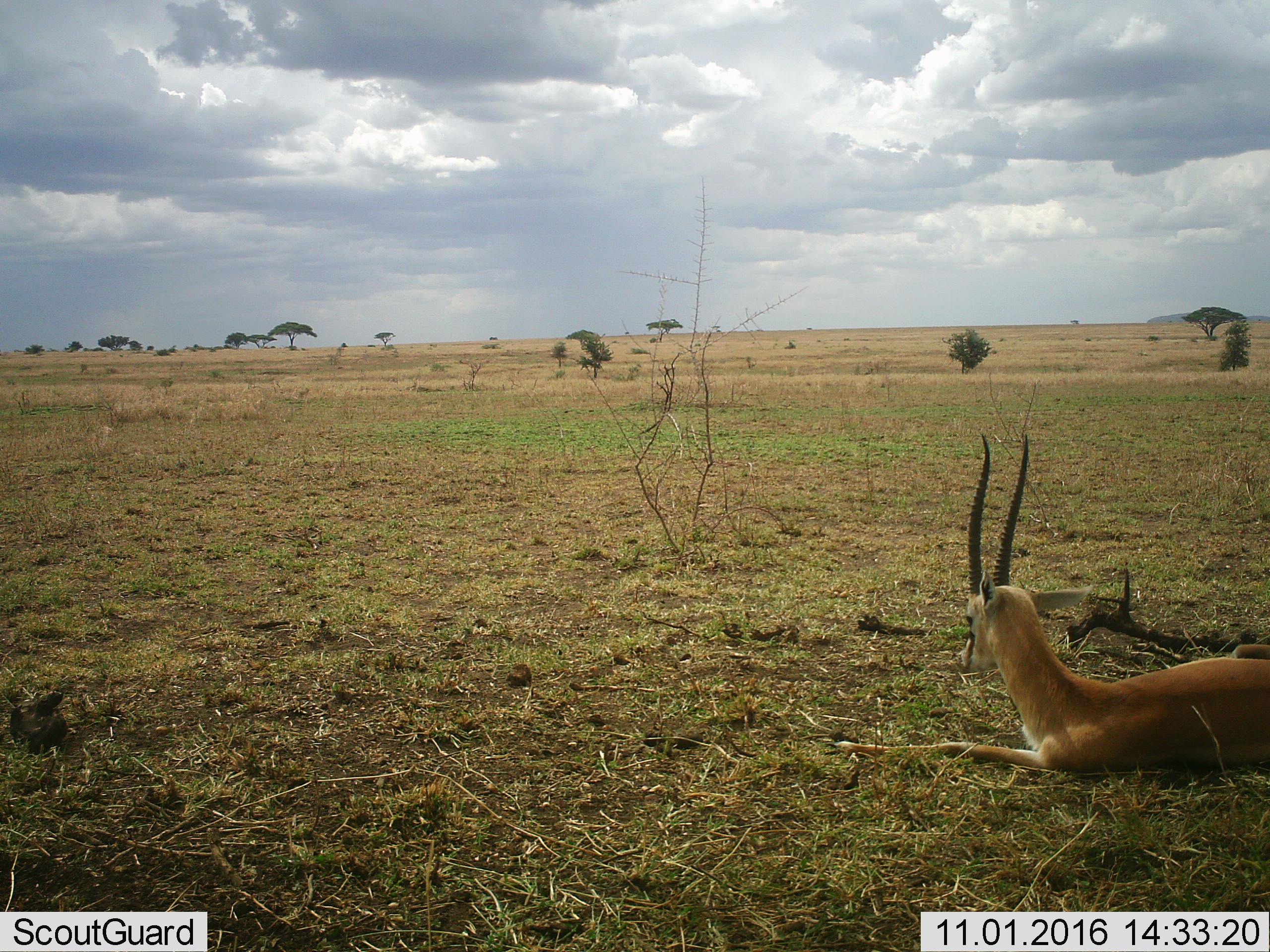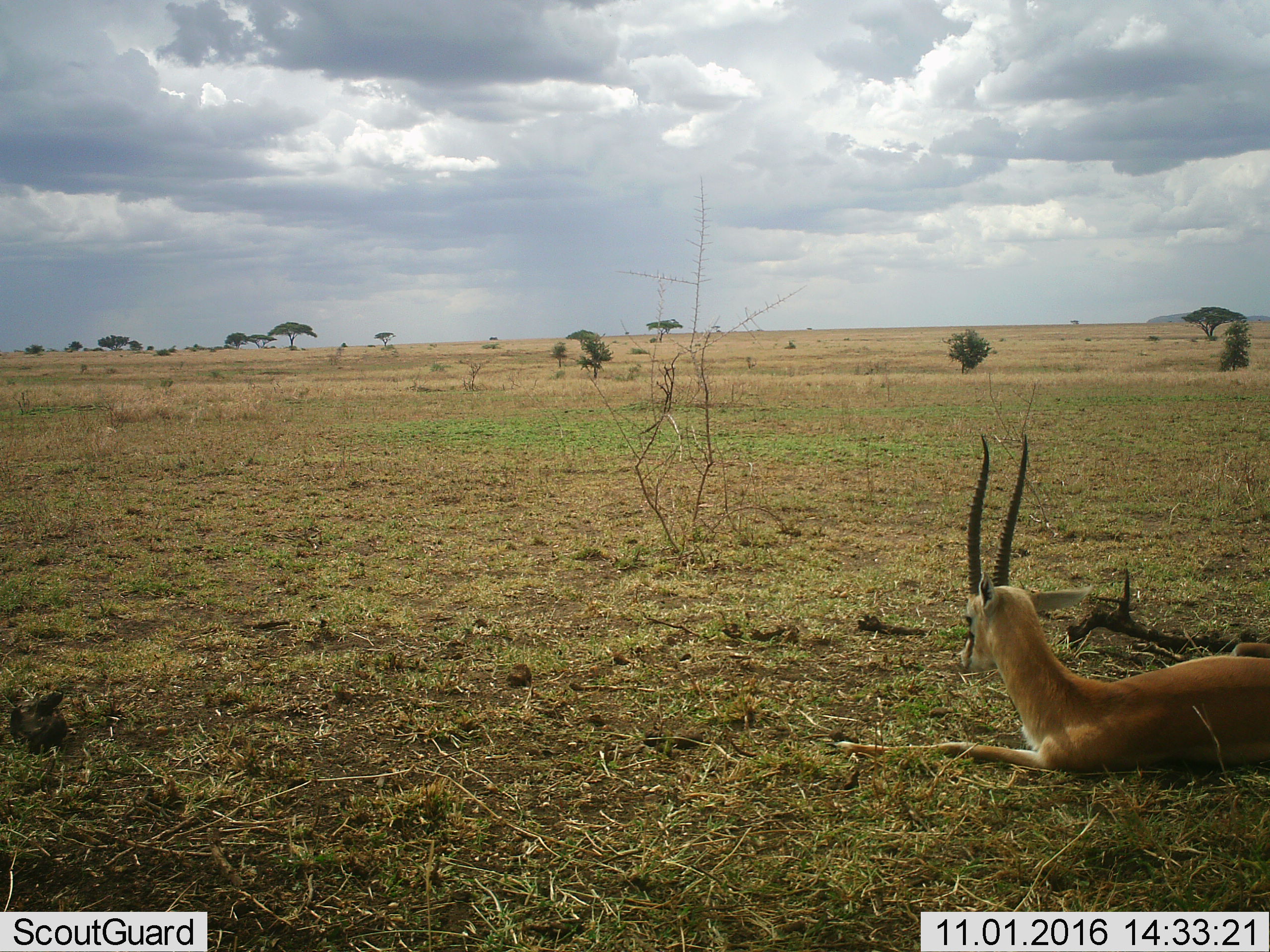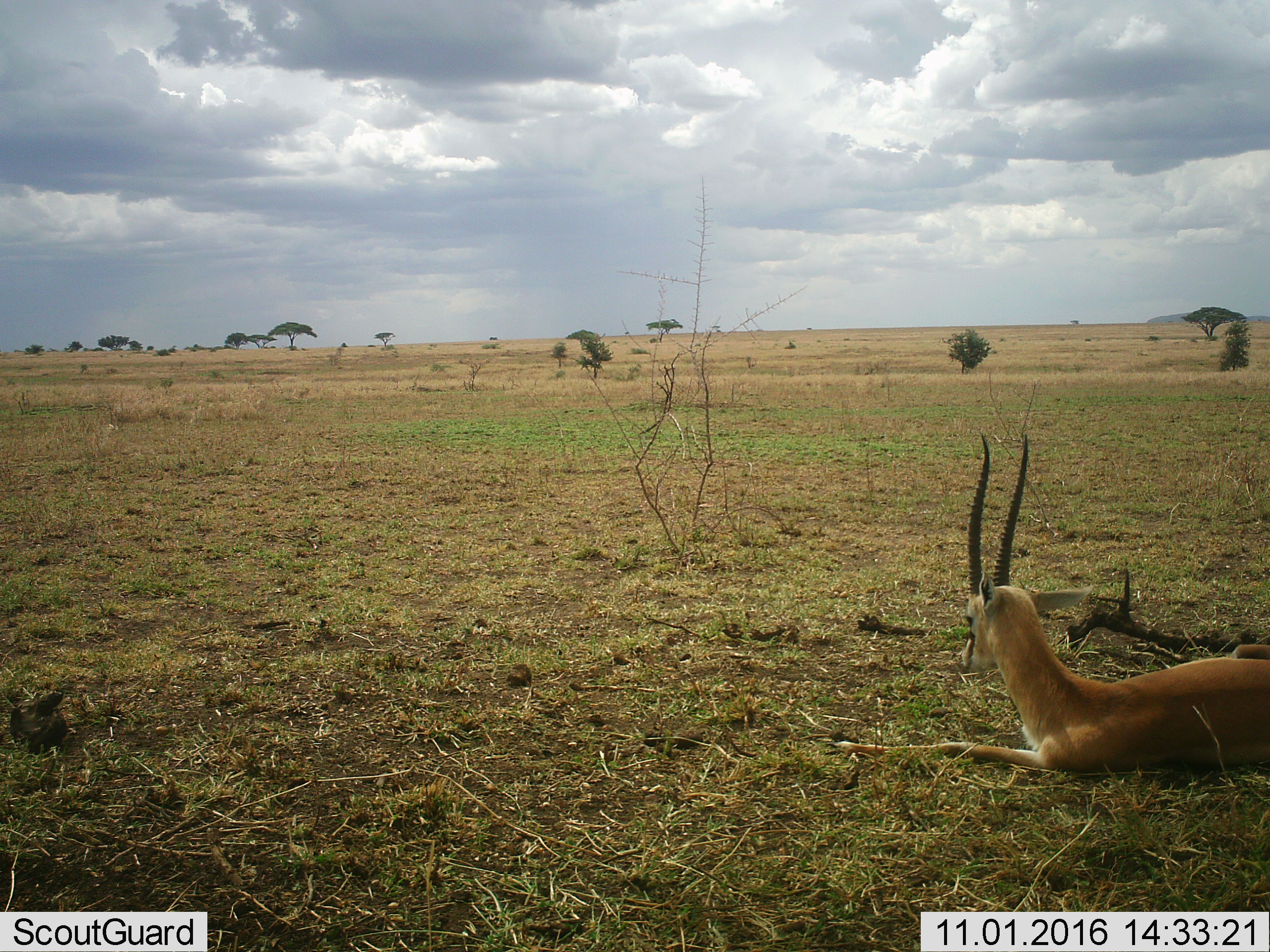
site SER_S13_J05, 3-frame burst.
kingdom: Animalia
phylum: Chordata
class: Mammalia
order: Artiodactyla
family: Bovidae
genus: Eudorcas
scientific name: Eudorcas thomsonii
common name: thomson's gazelle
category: gazellethomsons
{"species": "gazellethomsons (thomson's gazelle) (Eudorcas thomsonii)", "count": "1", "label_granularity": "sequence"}